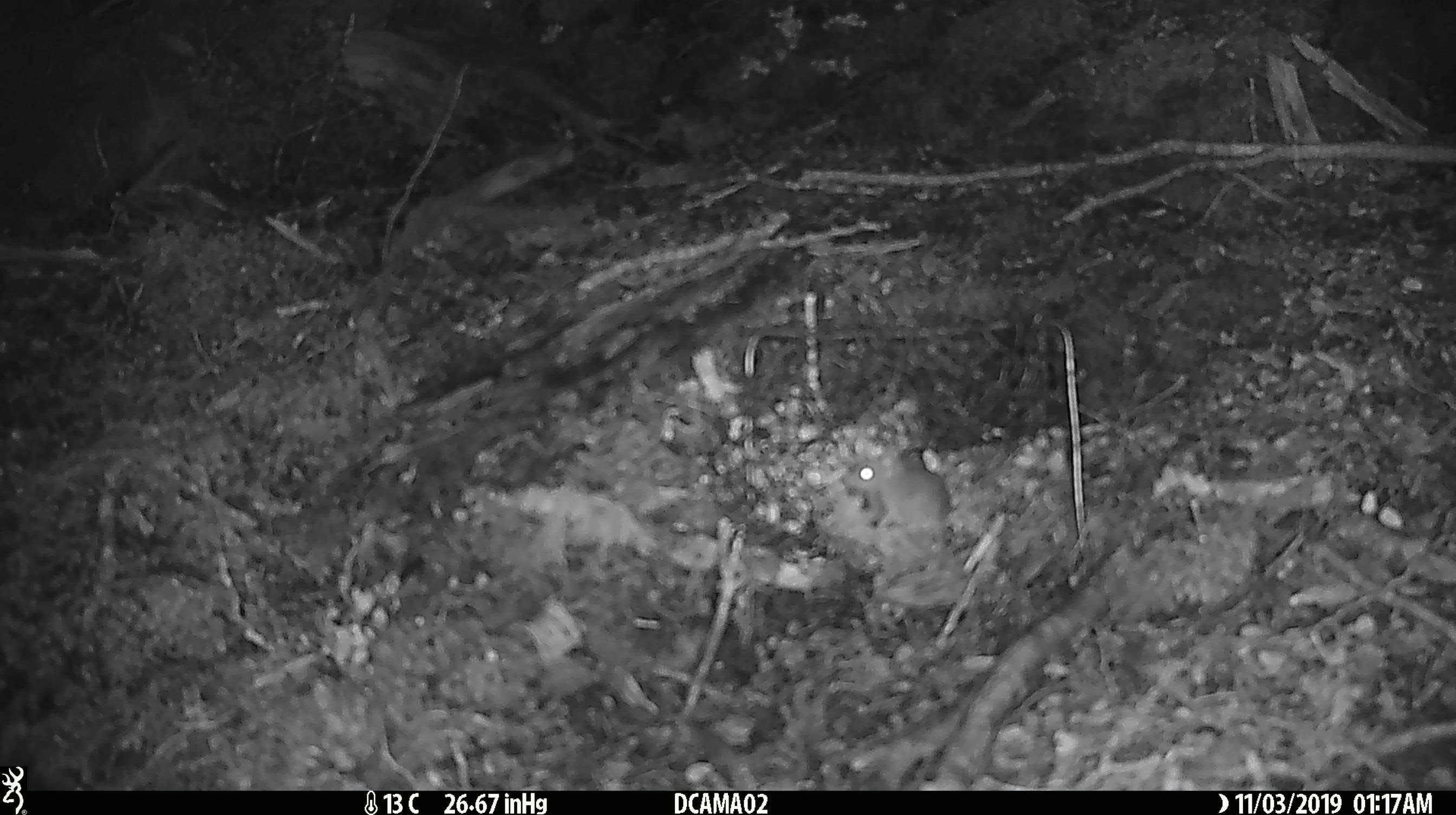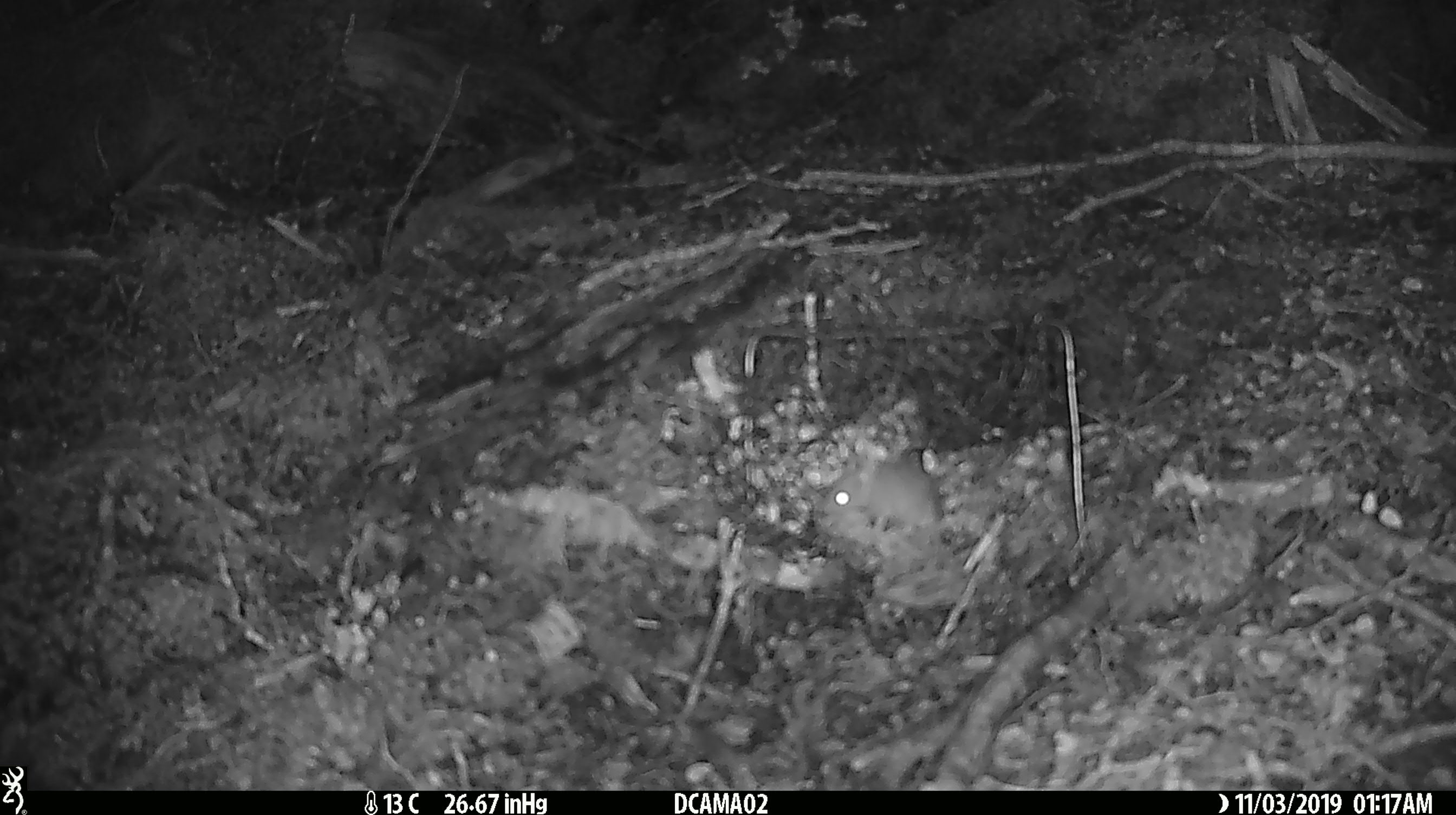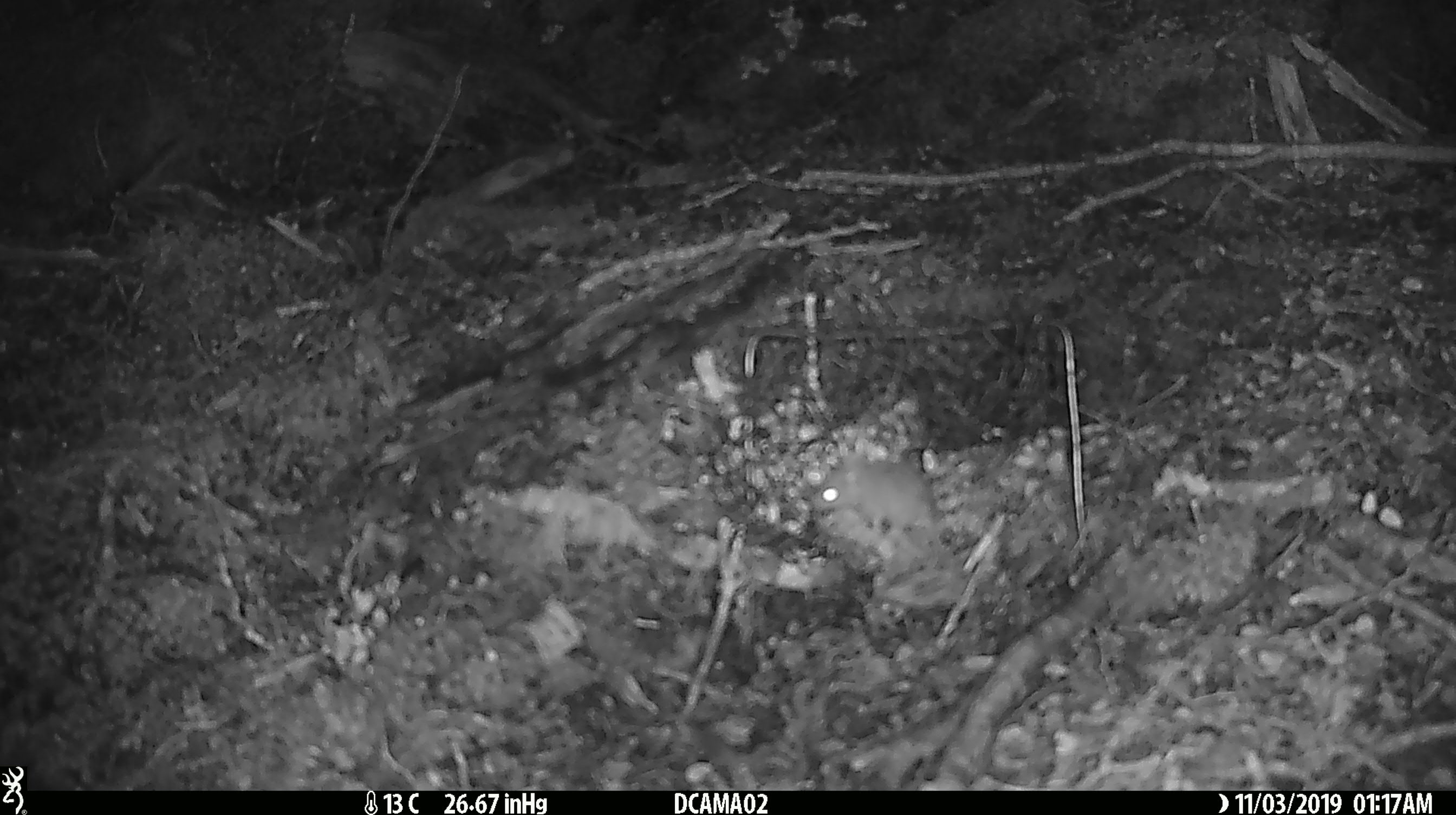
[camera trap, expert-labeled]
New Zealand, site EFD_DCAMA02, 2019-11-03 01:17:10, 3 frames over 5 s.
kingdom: Animalia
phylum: Chordata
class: Mammalia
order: Rodentia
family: Muridae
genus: Mus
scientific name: Mus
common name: mouse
Mouse (Mus).